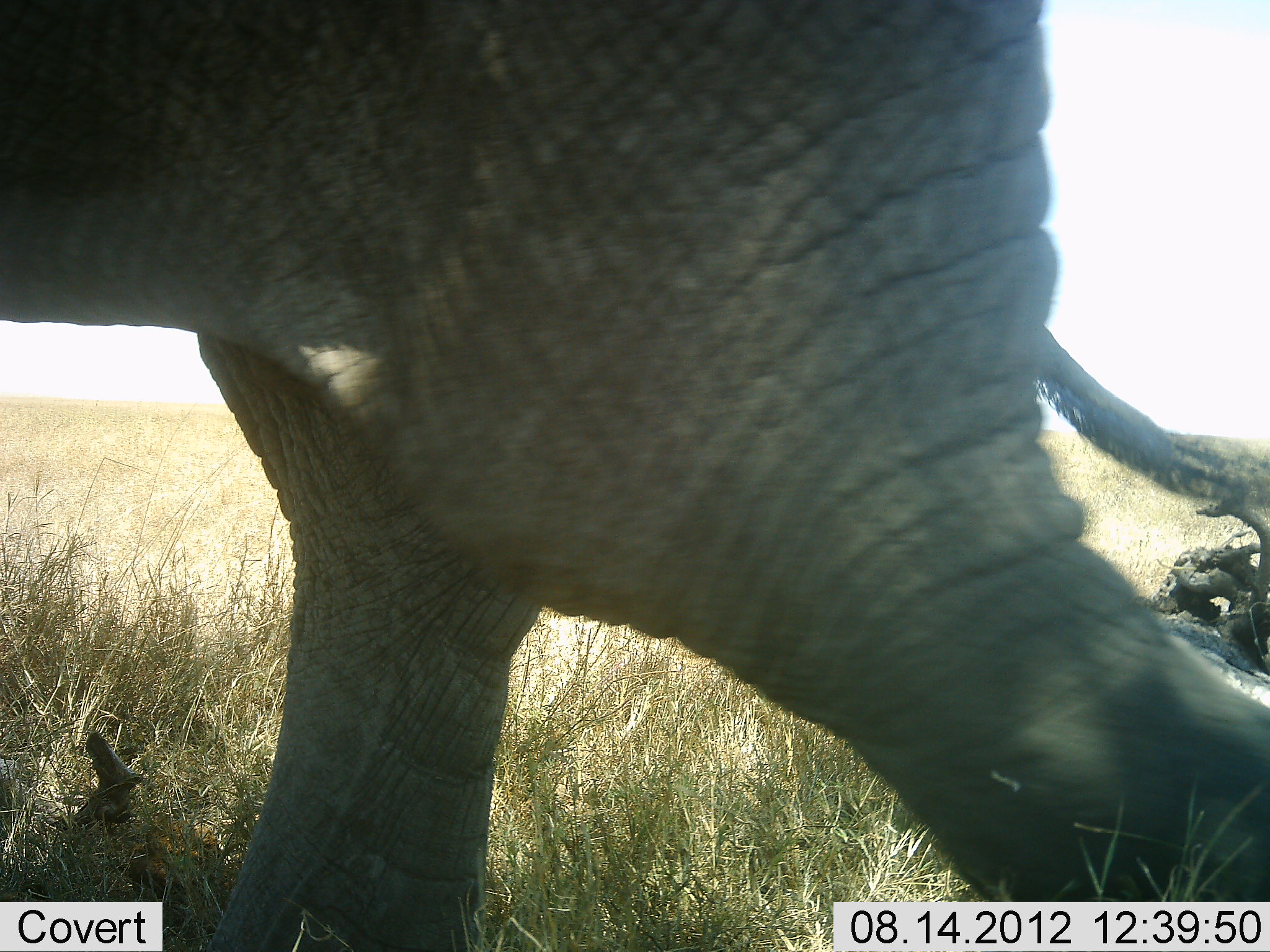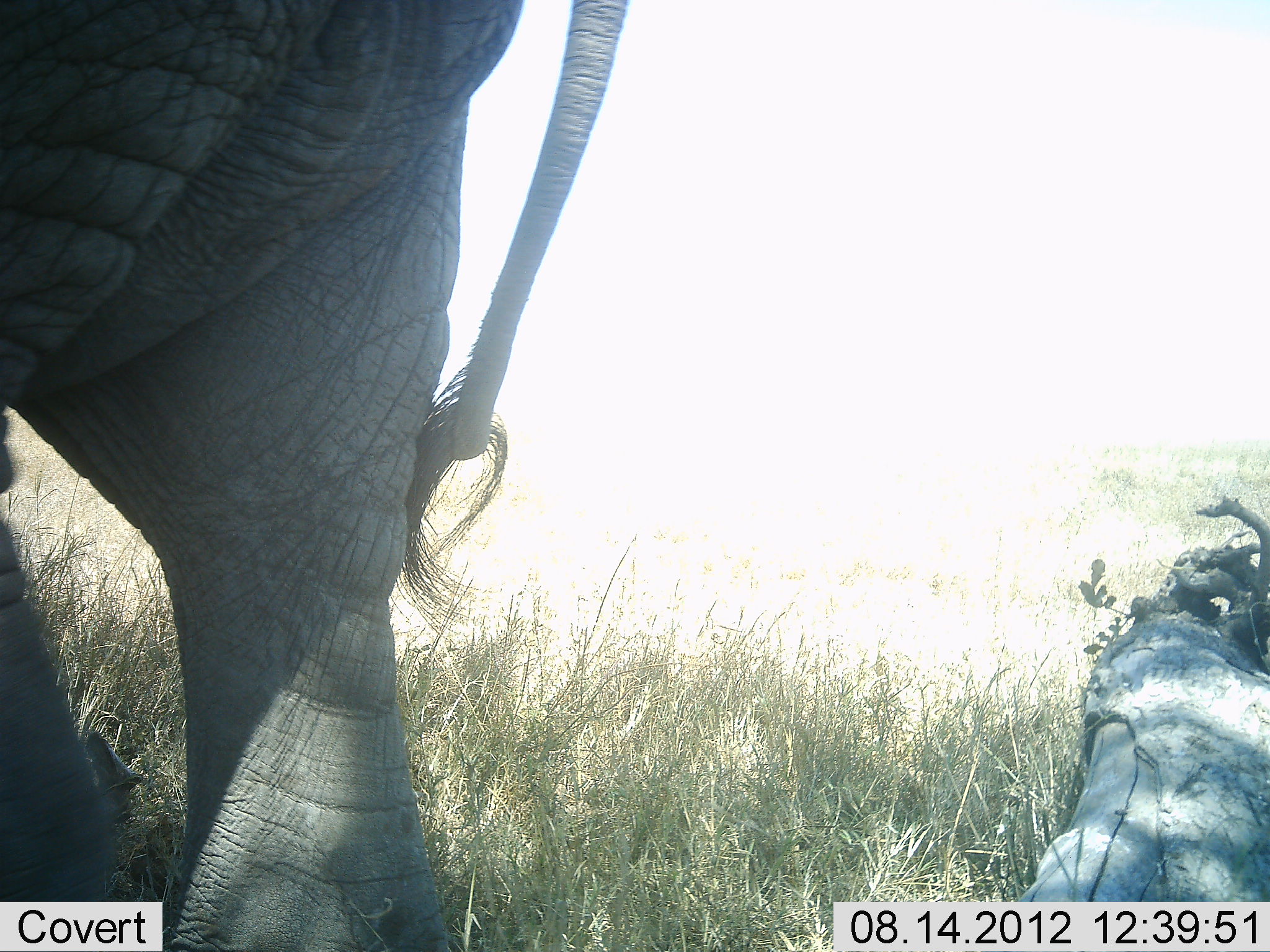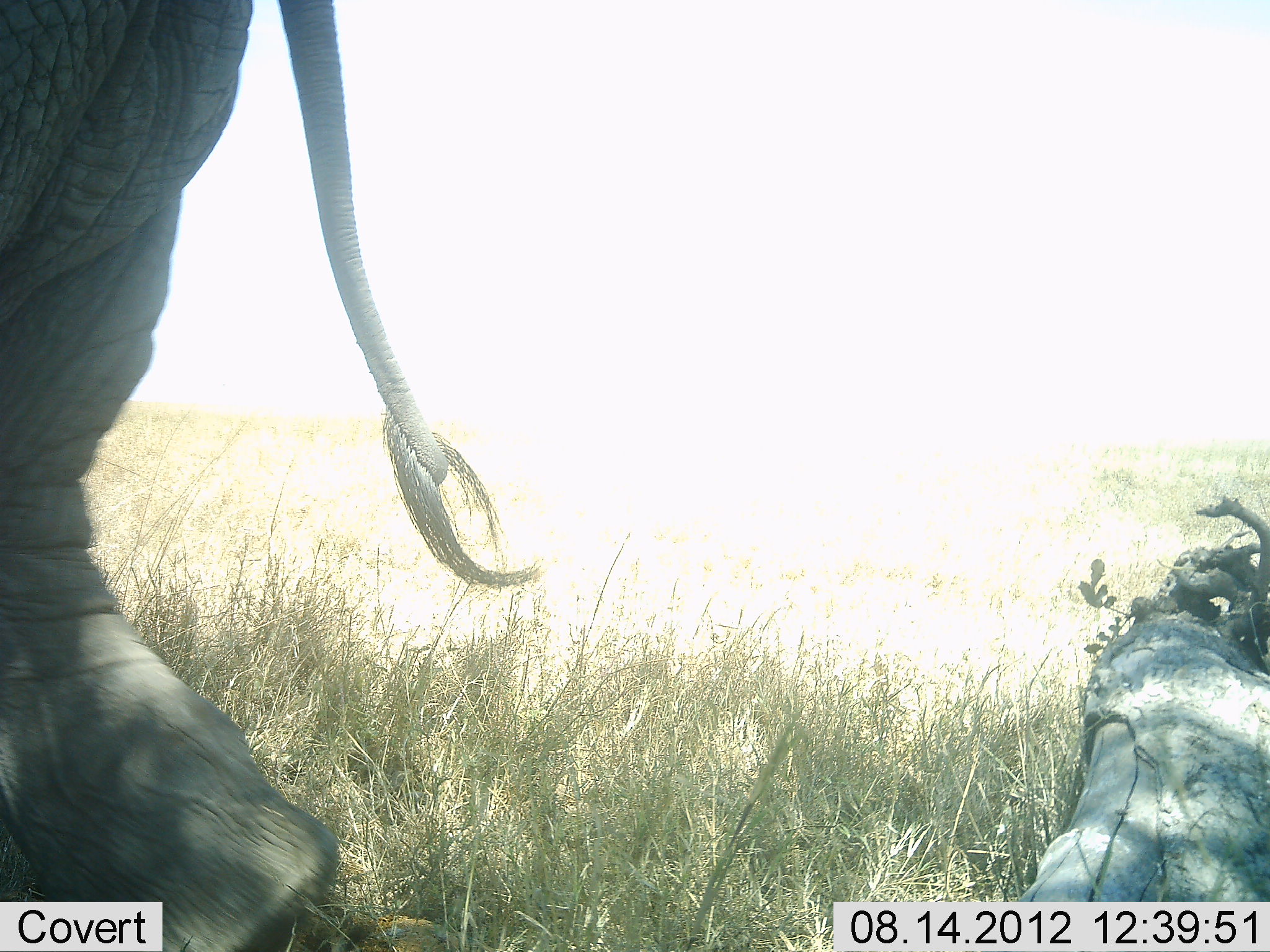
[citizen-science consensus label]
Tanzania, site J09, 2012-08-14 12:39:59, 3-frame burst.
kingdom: Animalia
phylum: Chordata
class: Mammalia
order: Proboscidea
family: Elephantidae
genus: Loxodonta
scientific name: Loxodonta africana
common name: african bush elephant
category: elephant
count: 1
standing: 10%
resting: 0%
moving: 90%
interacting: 0%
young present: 0%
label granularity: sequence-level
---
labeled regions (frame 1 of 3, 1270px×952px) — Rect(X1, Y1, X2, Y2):
animal: Rect(1, 0, 1270, 952)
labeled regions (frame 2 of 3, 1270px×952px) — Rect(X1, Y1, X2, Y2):
animal: Rect(0, 0, 635, 952)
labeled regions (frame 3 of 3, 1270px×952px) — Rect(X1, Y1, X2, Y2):
animal: Rect(0, 0, 535, 952)